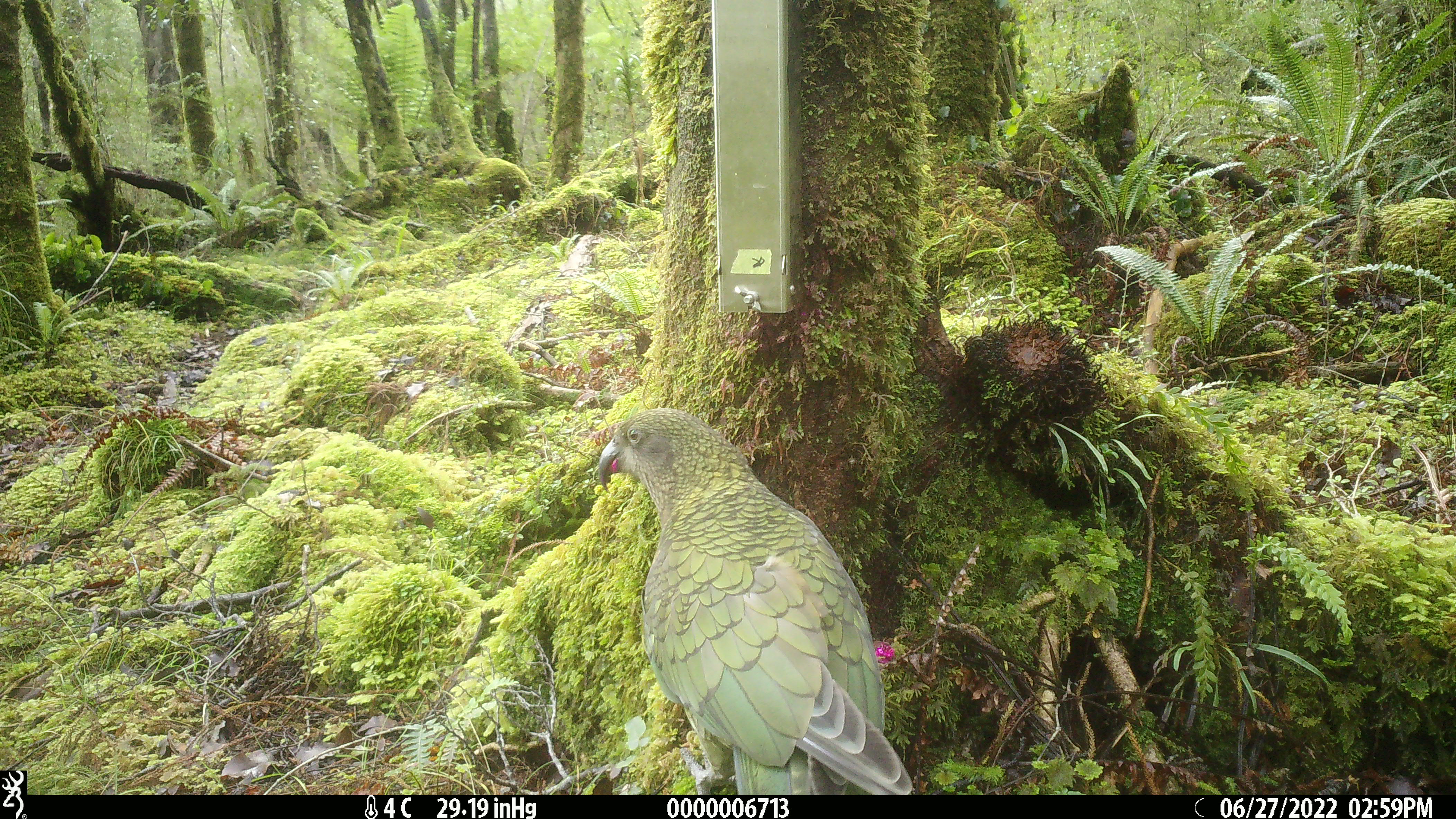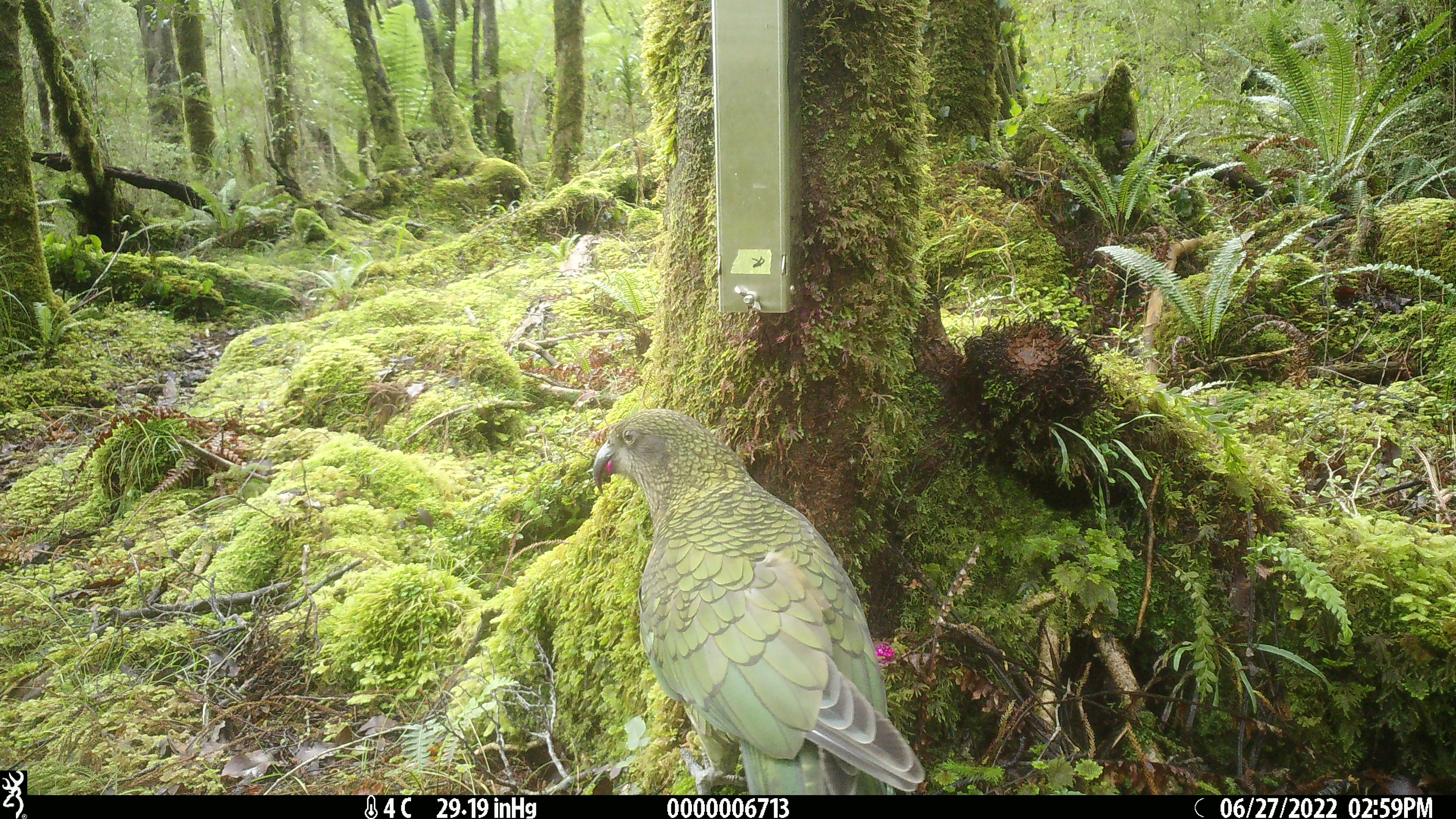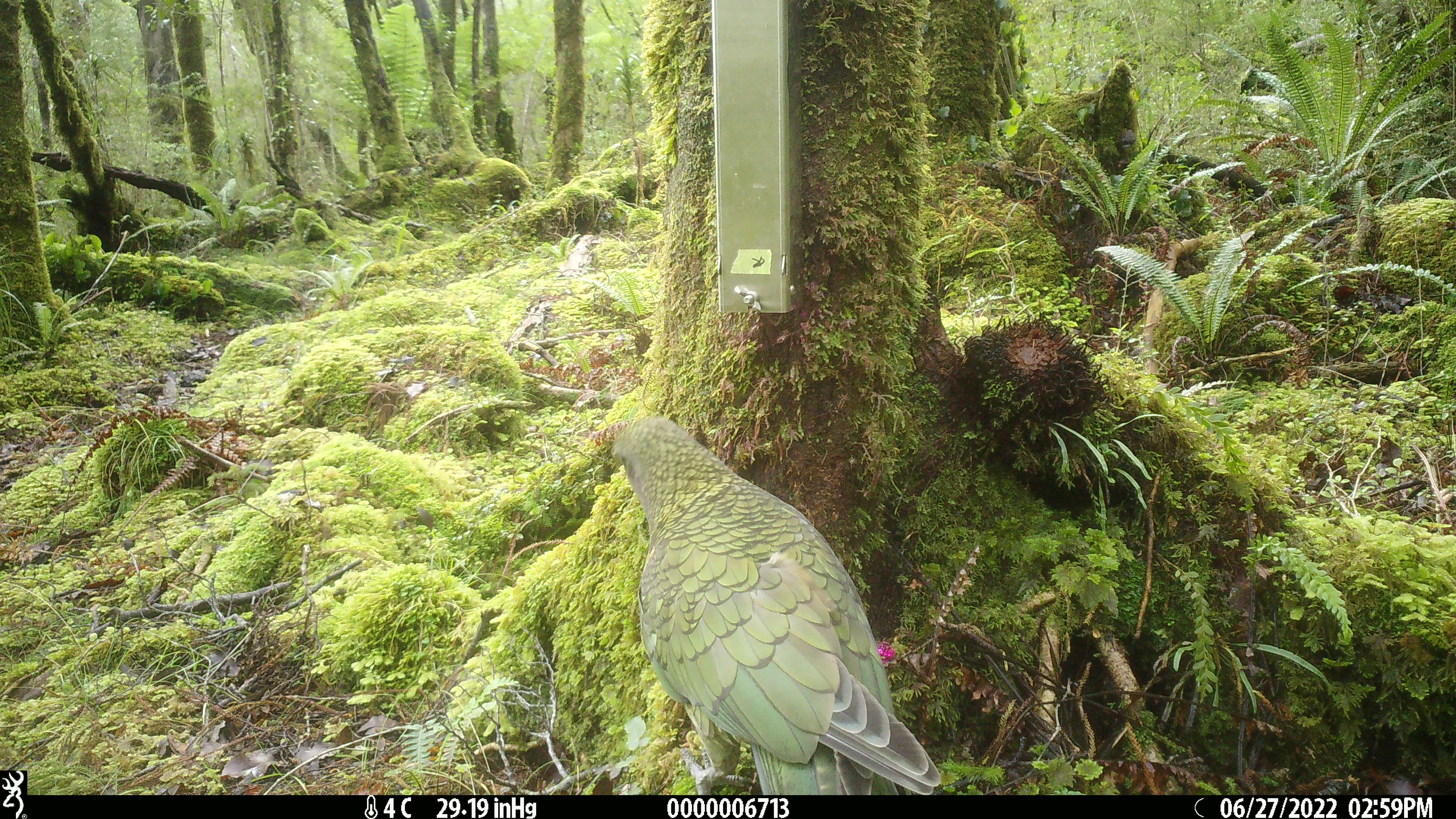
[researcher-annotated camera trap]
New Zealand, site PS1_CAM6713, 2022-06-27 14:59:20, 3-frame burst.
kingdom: Animalia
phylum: Chordata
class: Aves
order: Psittaciformes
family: Strigopidae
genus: Nestor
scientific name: Nestor notabilis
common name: kea